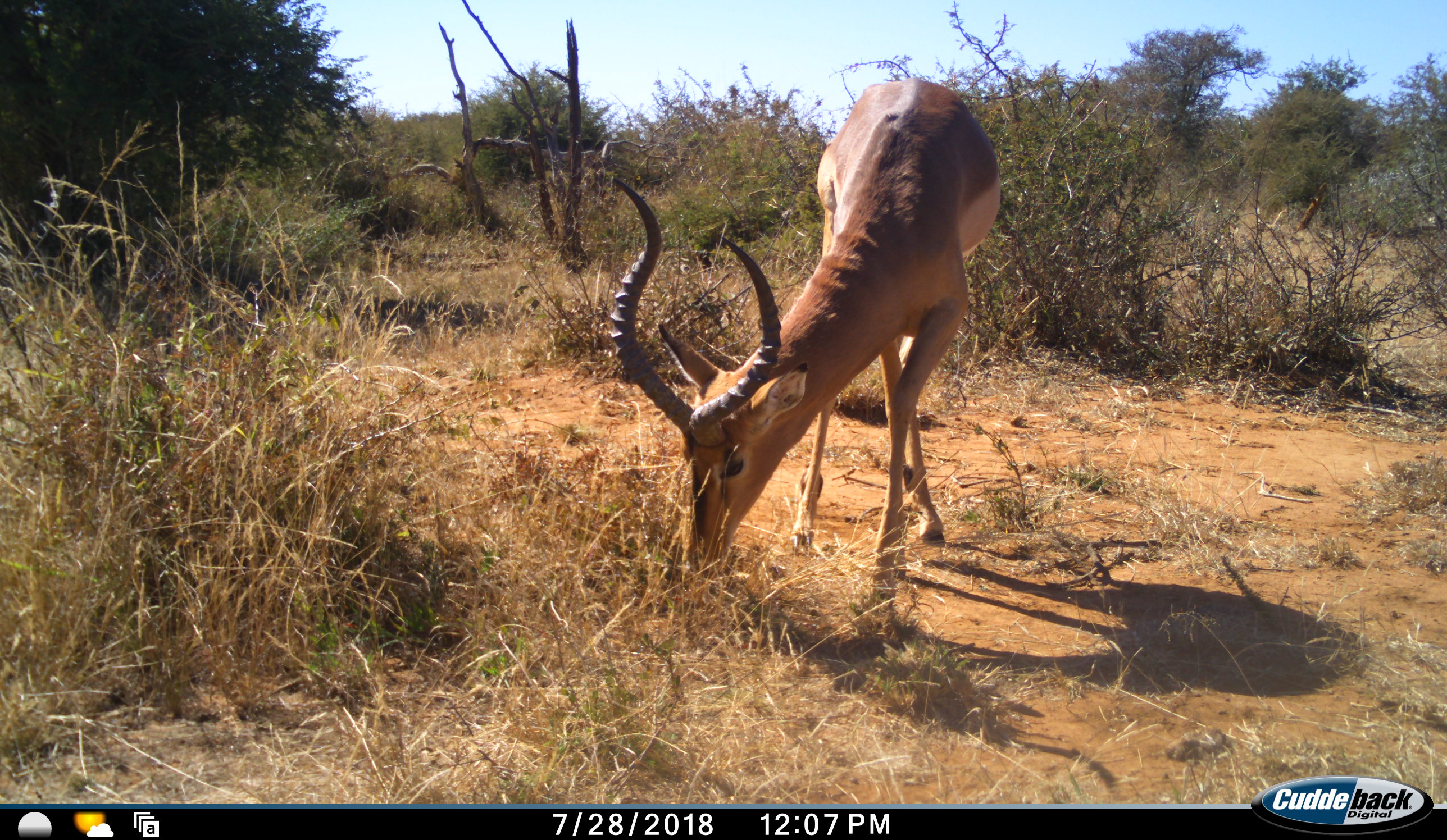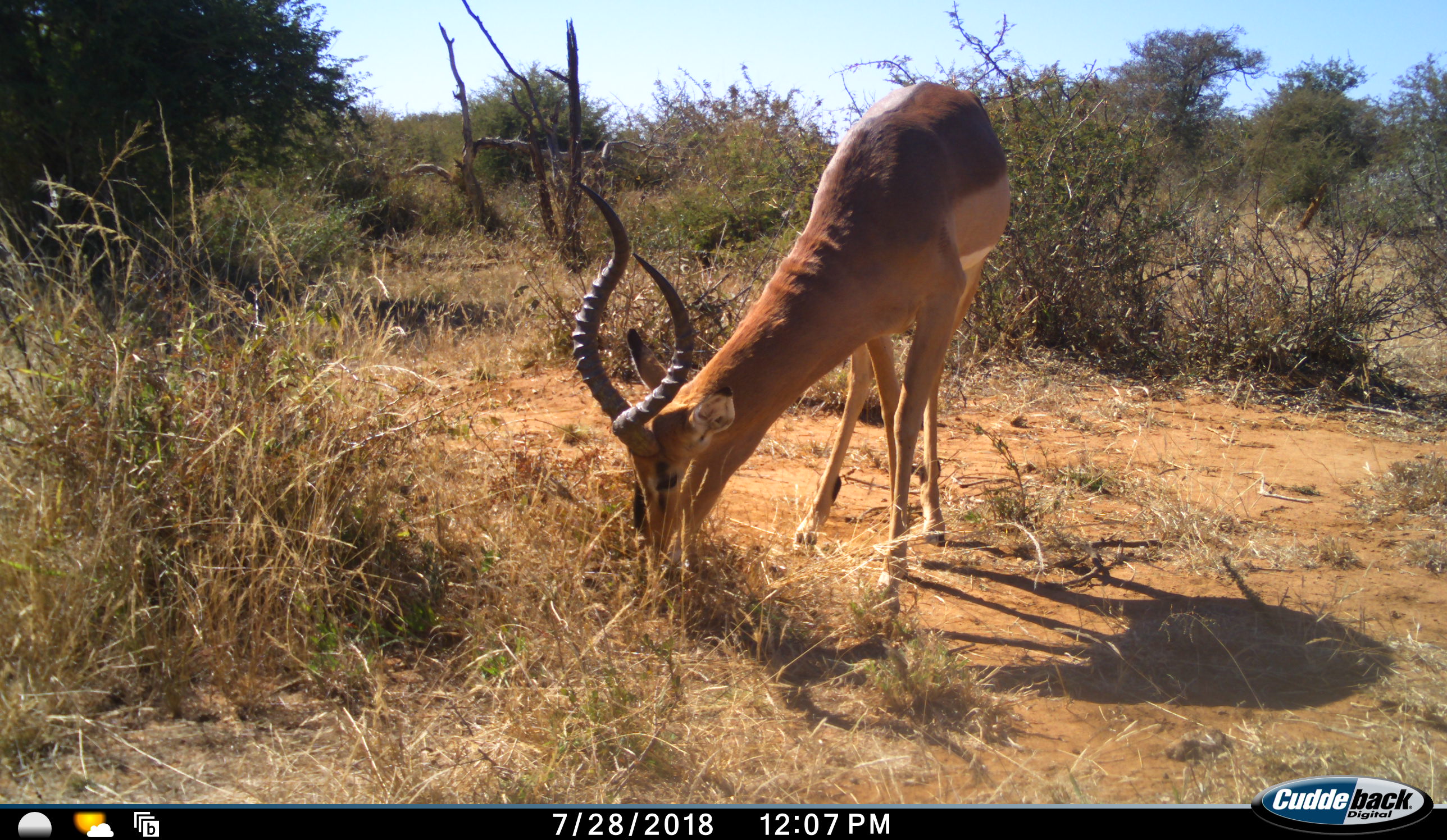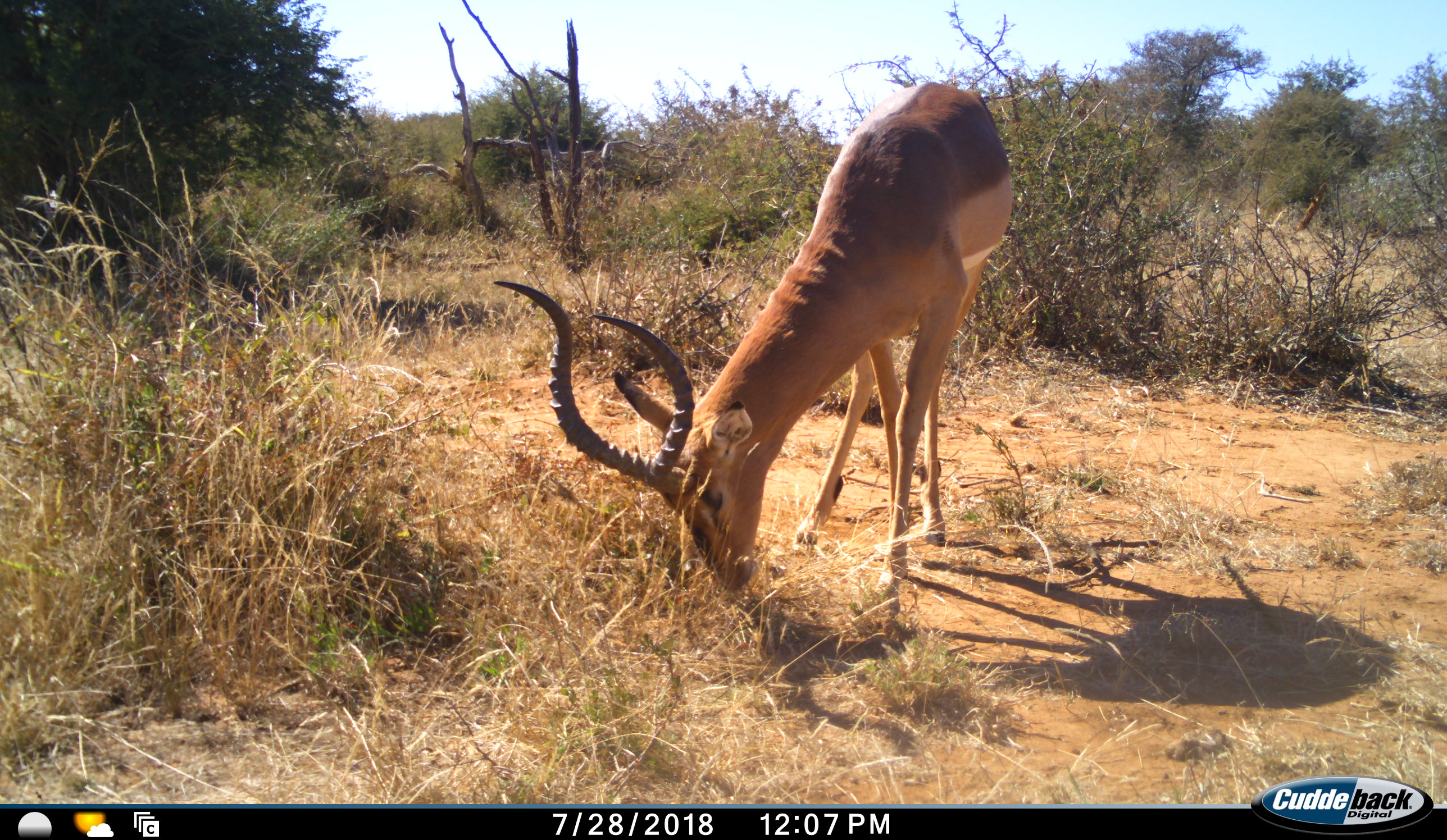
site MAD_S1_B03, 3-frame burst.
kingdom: Animalia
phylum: Chordata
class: Mammalia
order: Artiodactyla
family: Bovidae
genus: Aepyceros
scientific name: Aepyceros melampus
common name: impala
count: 1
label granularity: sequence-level